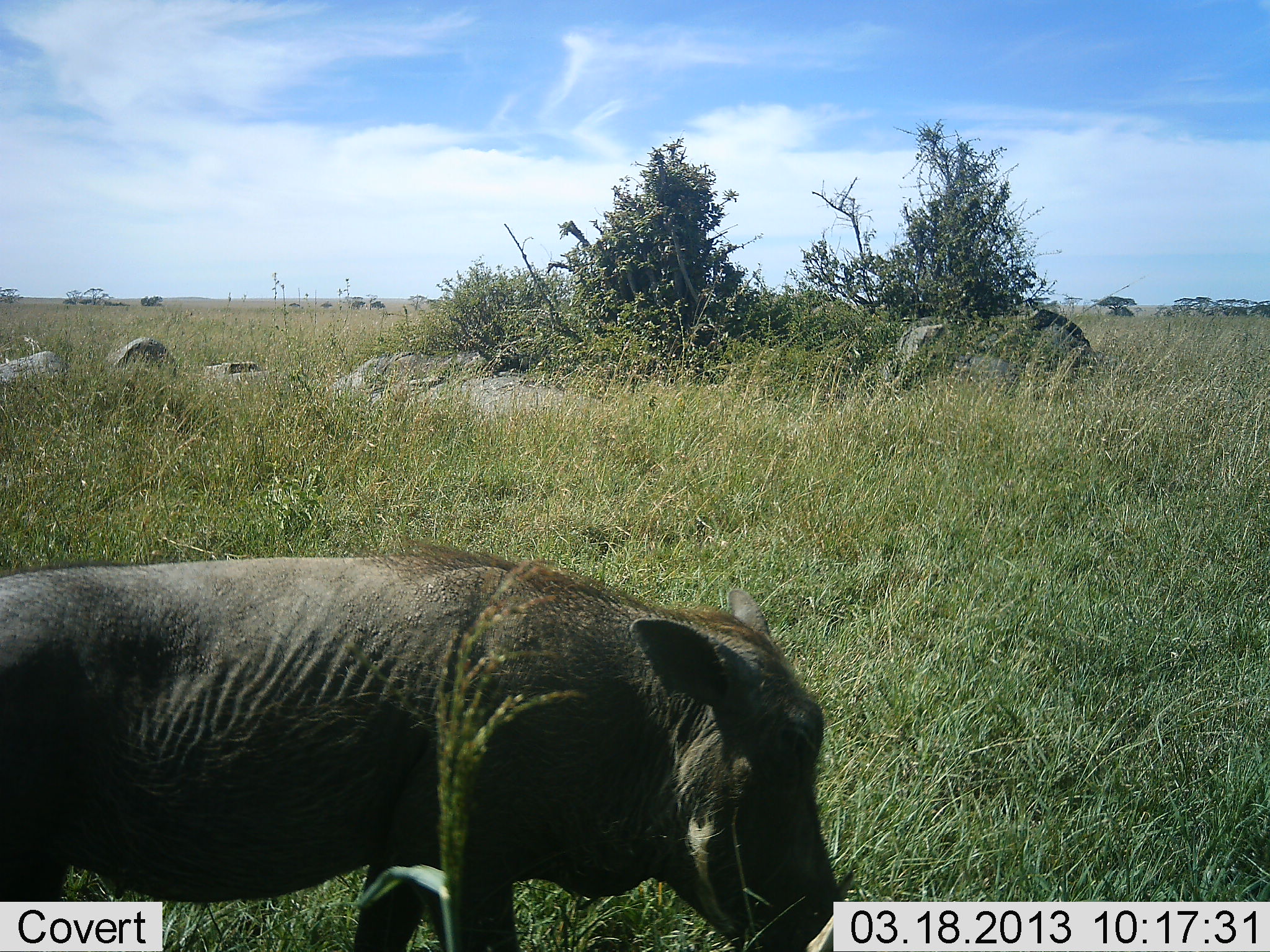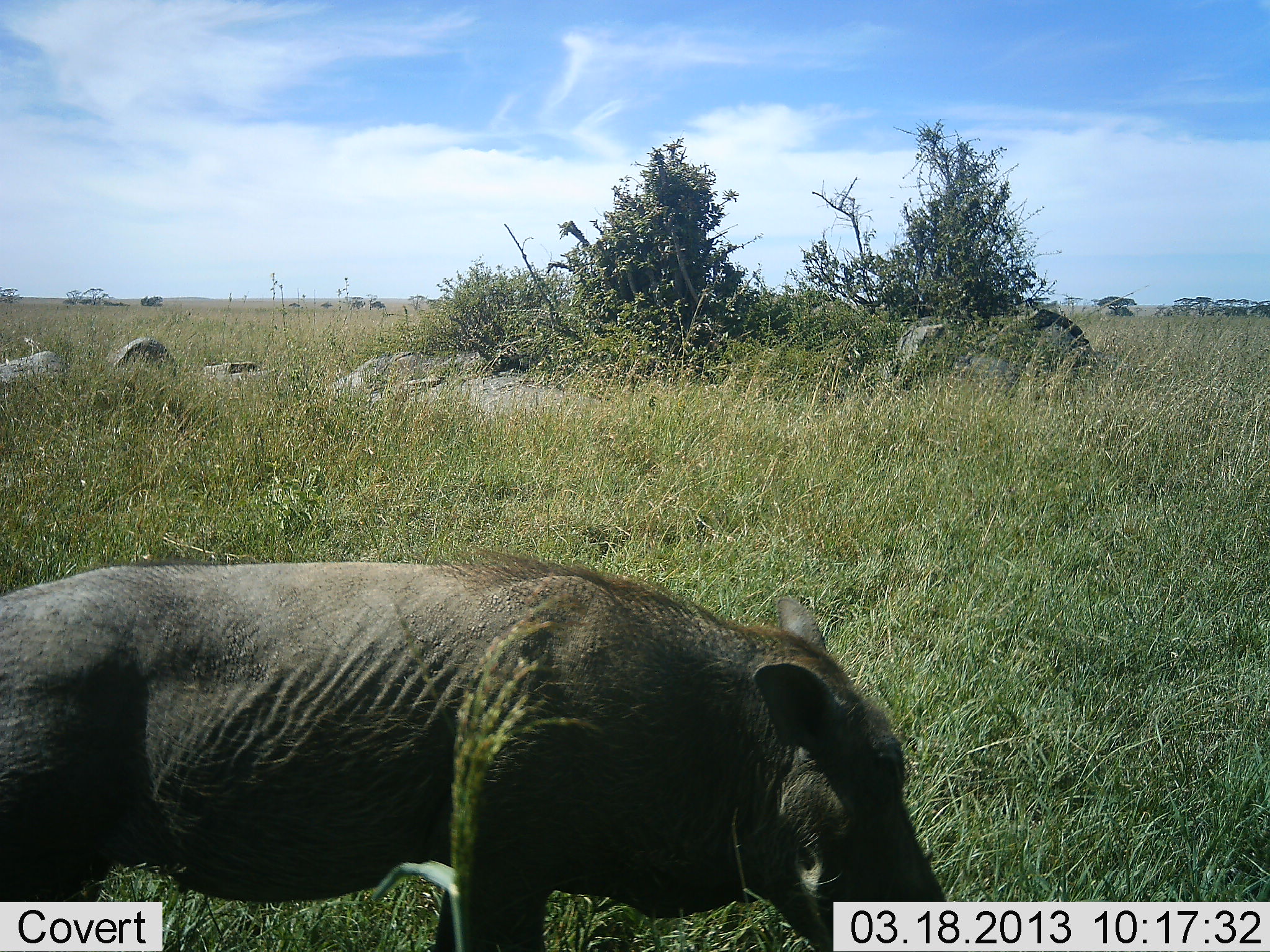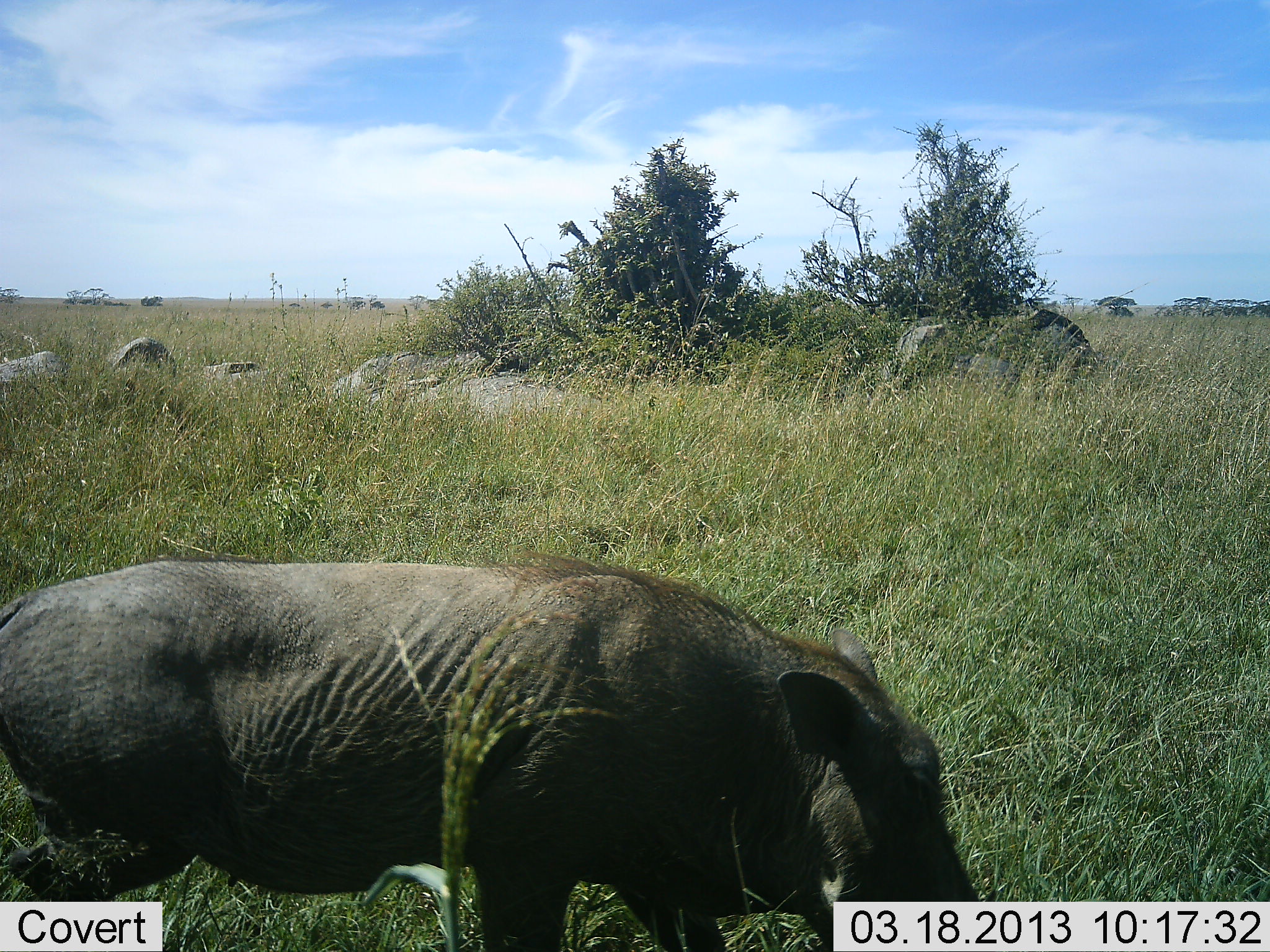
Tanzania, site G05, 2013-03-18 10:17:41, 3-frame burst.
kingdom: Animalia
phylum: Chordata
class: Mammalia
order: Artiodactyla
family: Suidae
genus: Phacochoerus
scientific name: Phacochoerus africanus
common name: warthog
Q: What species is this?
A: Warthog (Phacochoerus africanus).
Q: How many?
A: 1.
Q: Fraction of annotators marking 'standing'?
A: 26%.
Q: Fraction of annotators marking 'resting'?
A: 0%.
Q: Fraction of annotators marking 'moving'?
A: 68%.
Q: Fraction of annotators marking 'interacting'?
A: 0%.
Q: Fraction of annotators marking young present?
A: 0%.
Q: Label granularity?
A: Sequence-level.